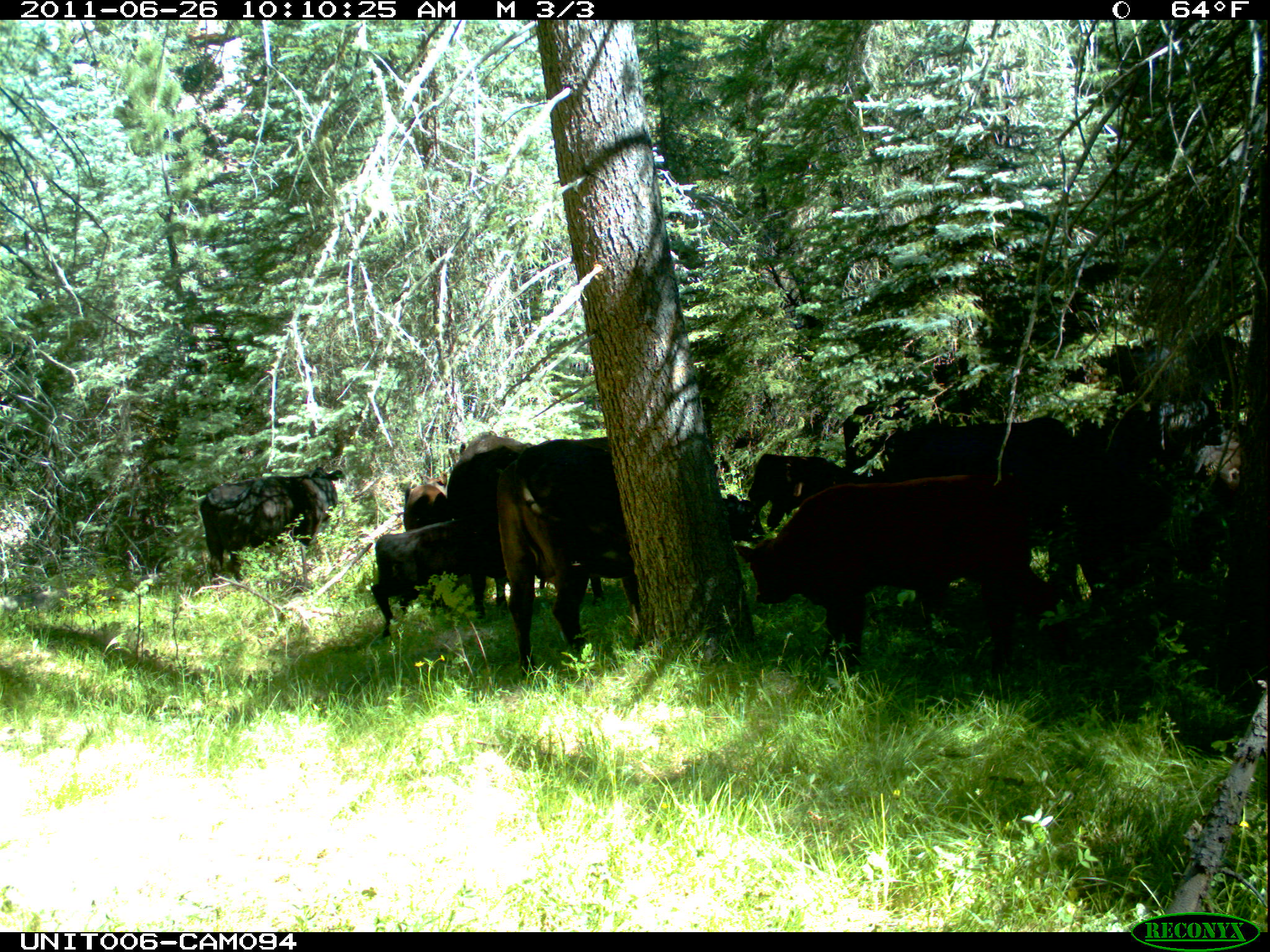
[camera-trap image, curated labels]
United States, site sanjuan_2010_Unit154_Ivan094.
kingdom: Animalia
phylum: Chordata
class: Mammalia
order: Artiodactyla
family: Bovidae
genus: Bos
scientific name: Bos taurus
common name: domestic cow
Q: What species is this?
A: Bos taurus (domestic cow).